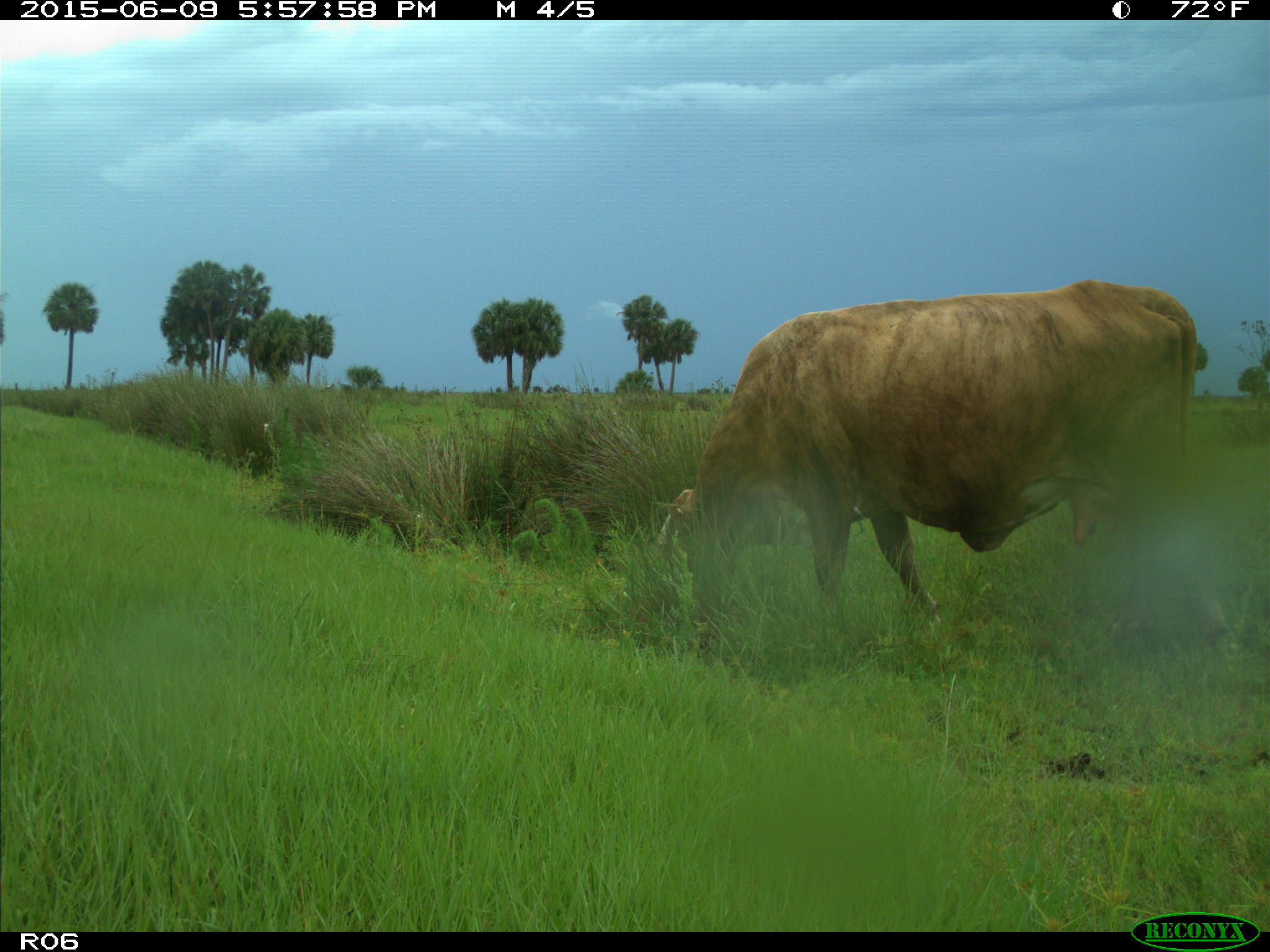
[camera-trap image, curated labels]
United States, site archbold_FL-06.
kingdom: Animalia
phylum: Chordata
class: Mammalia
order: Artiodactyla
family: Bovidae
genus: Bos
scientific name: Bos taurus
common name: domestic cow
Bos taurus (domestic cow).